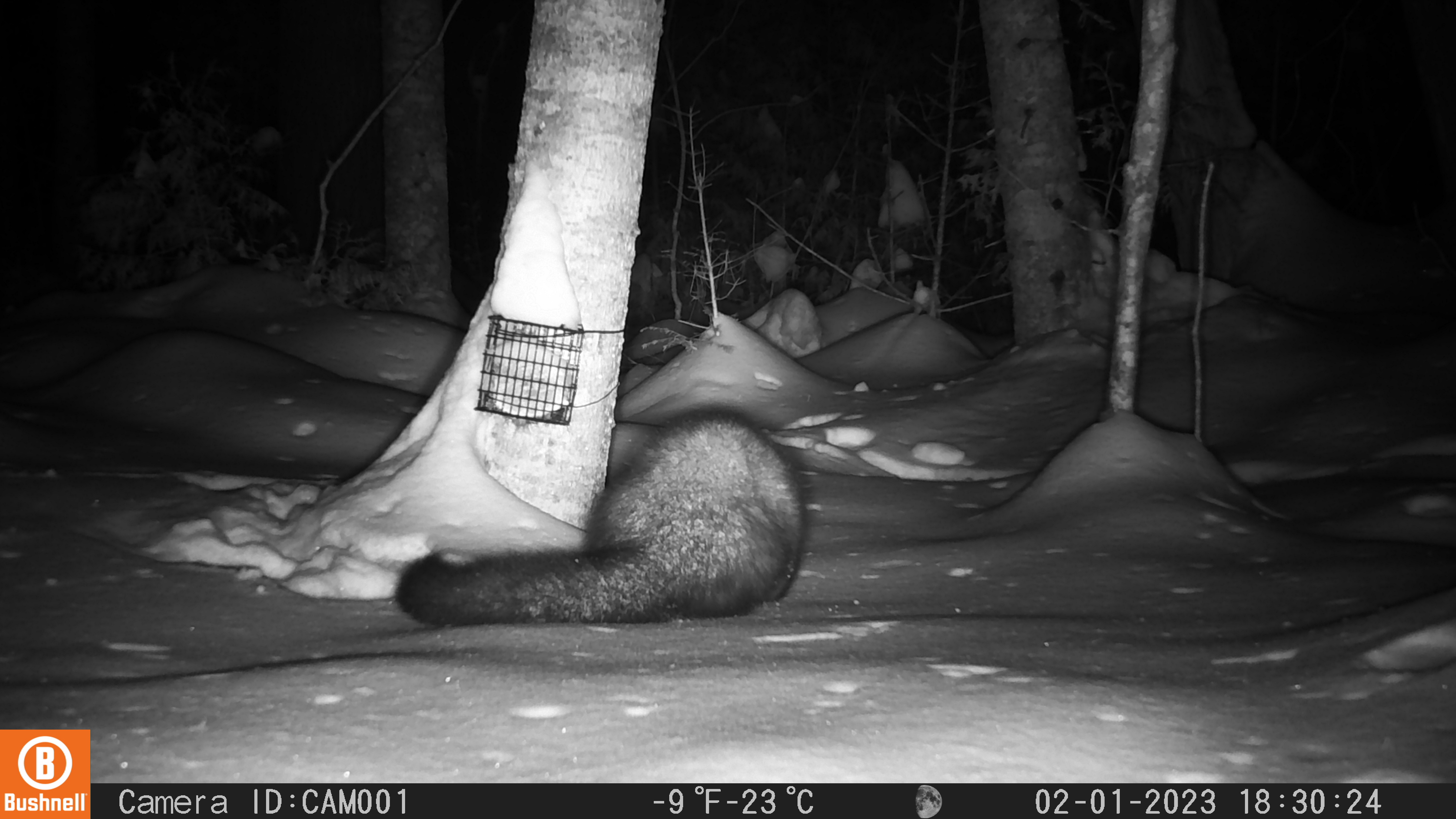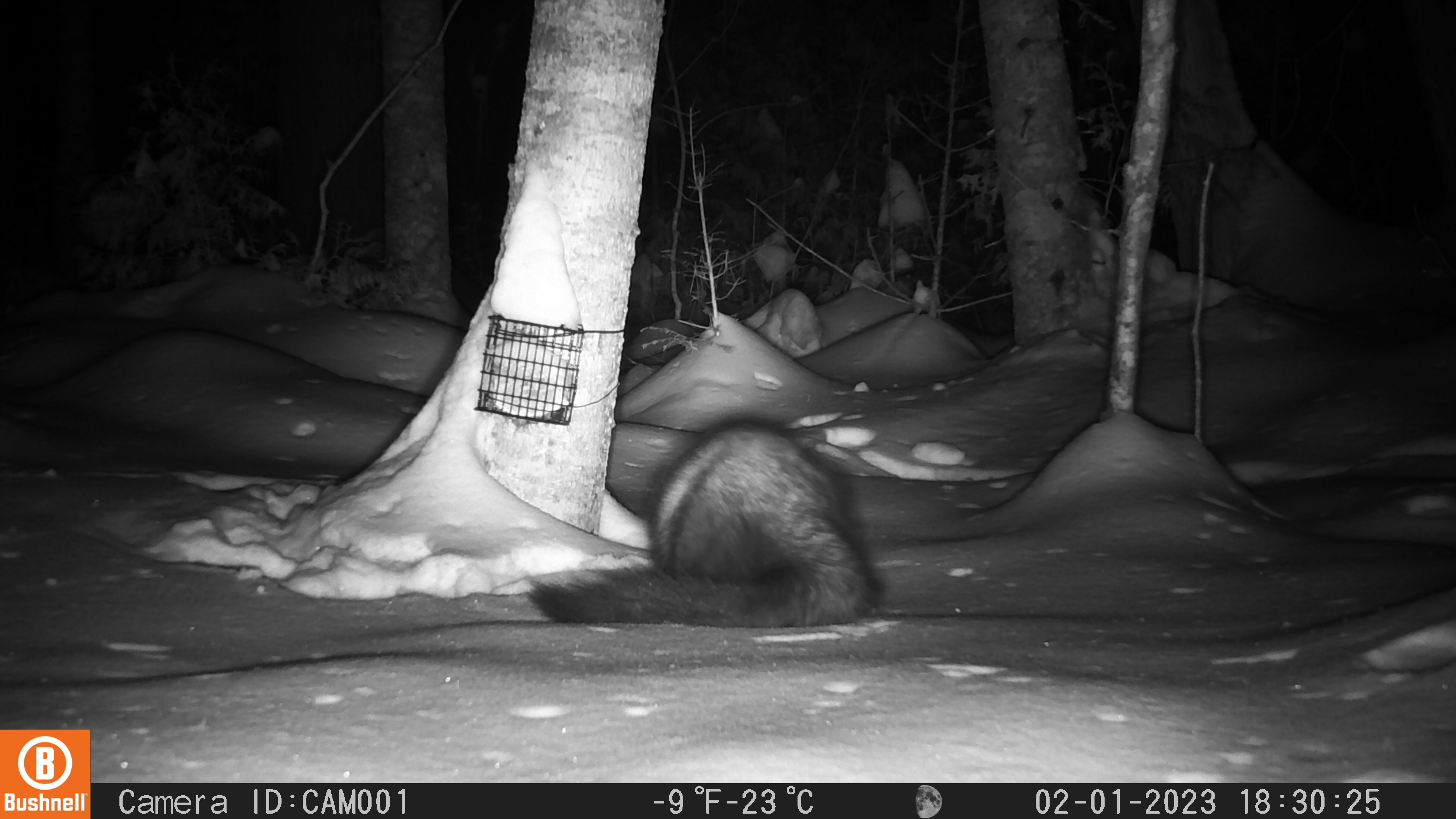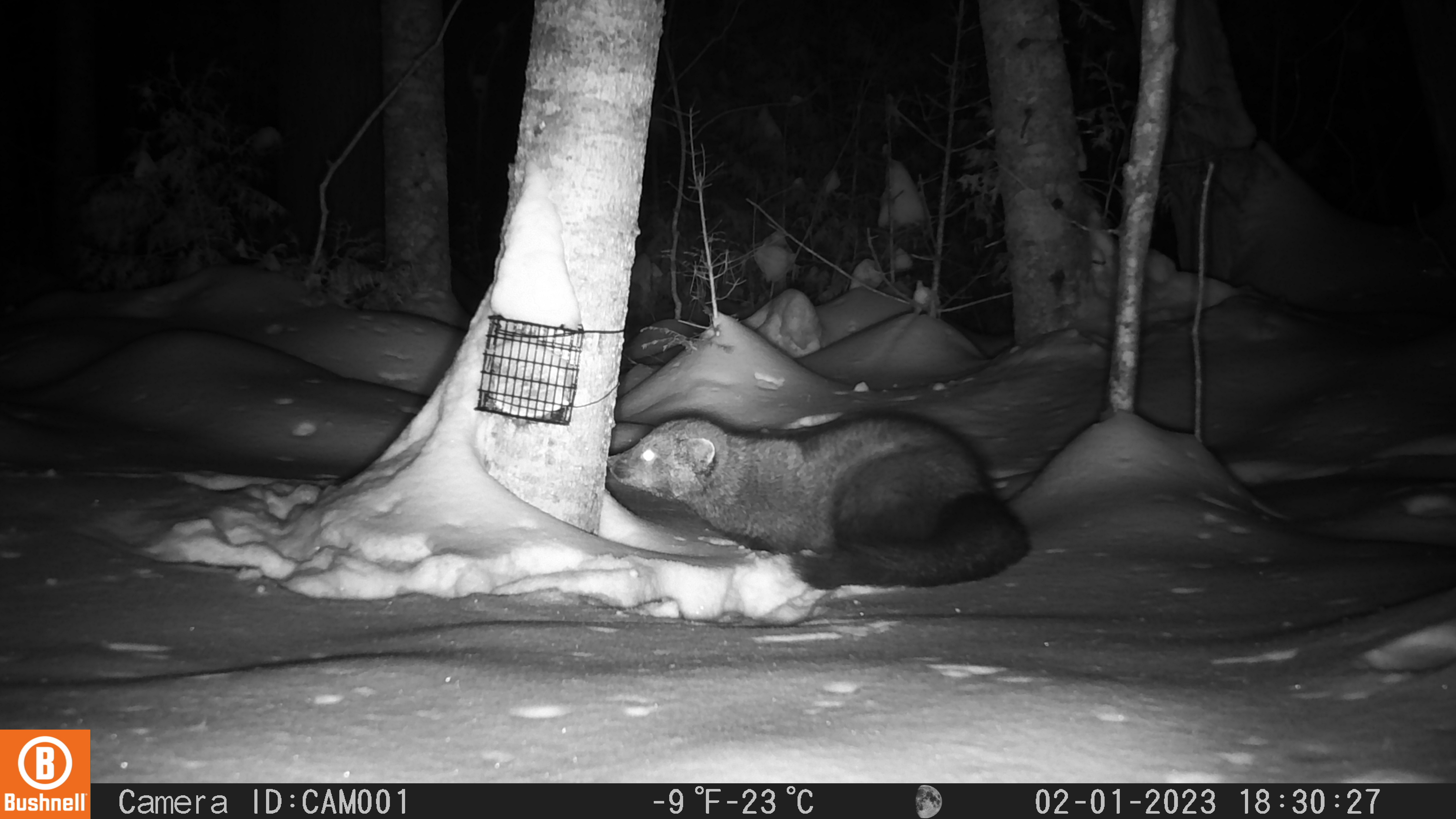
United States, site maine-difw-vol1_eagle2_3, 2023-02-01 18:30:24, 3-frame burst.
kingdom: Animalia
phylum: Chordata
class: Mammalia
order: Carnivora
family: Mustelidae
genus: Pekania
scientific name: Pekania pennanti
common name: fisher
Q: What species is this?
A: Fisher (Pekania pennanti).